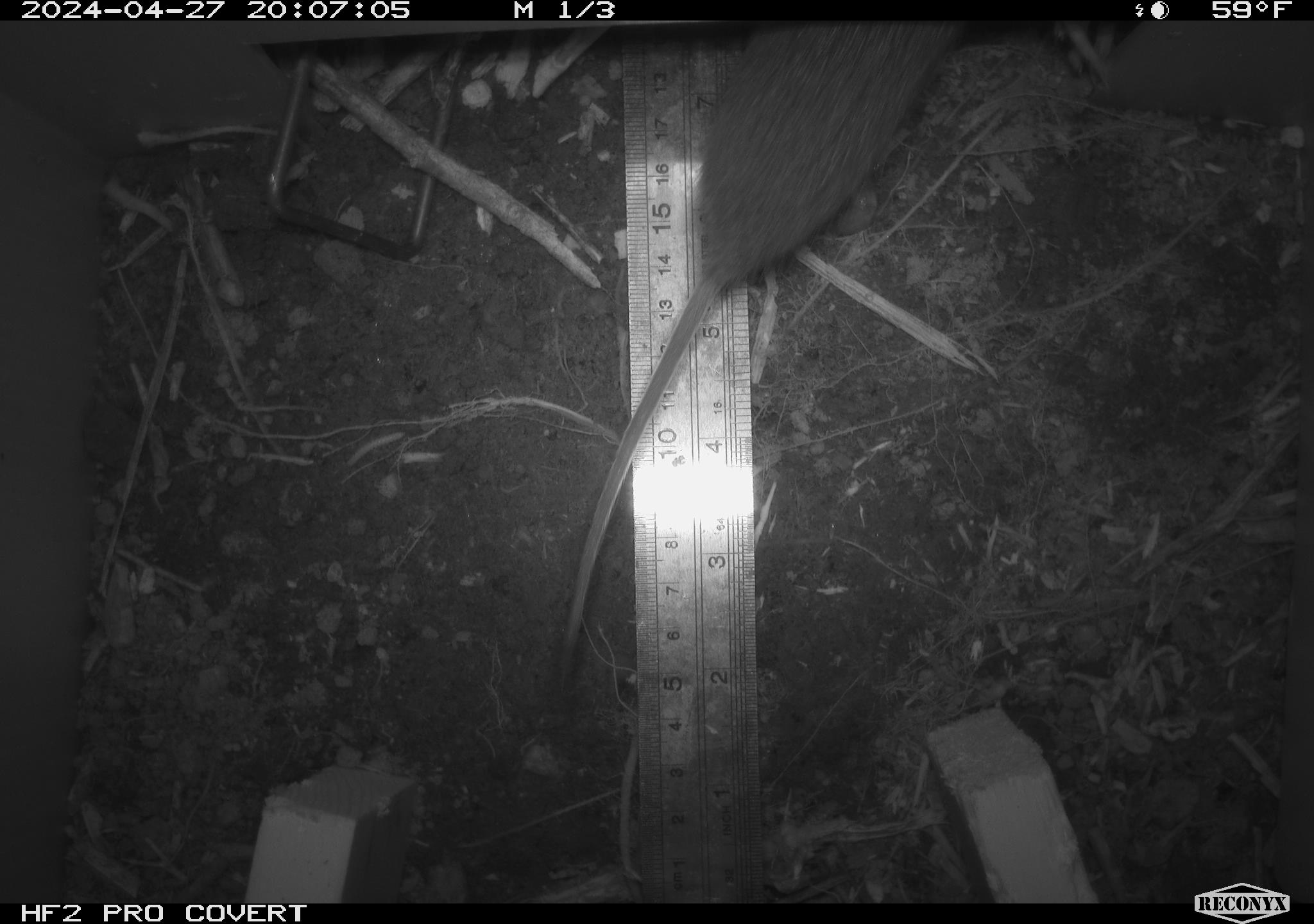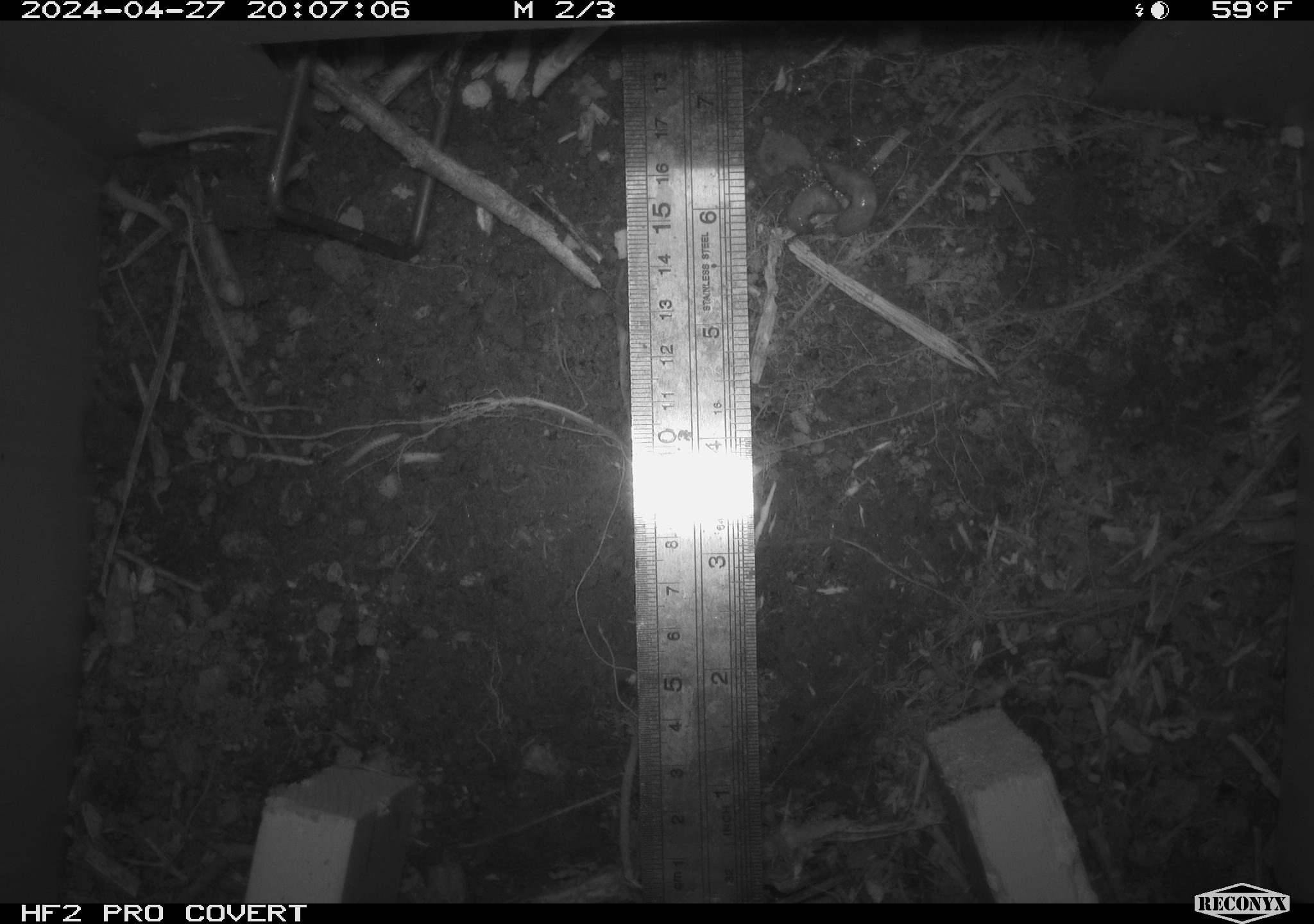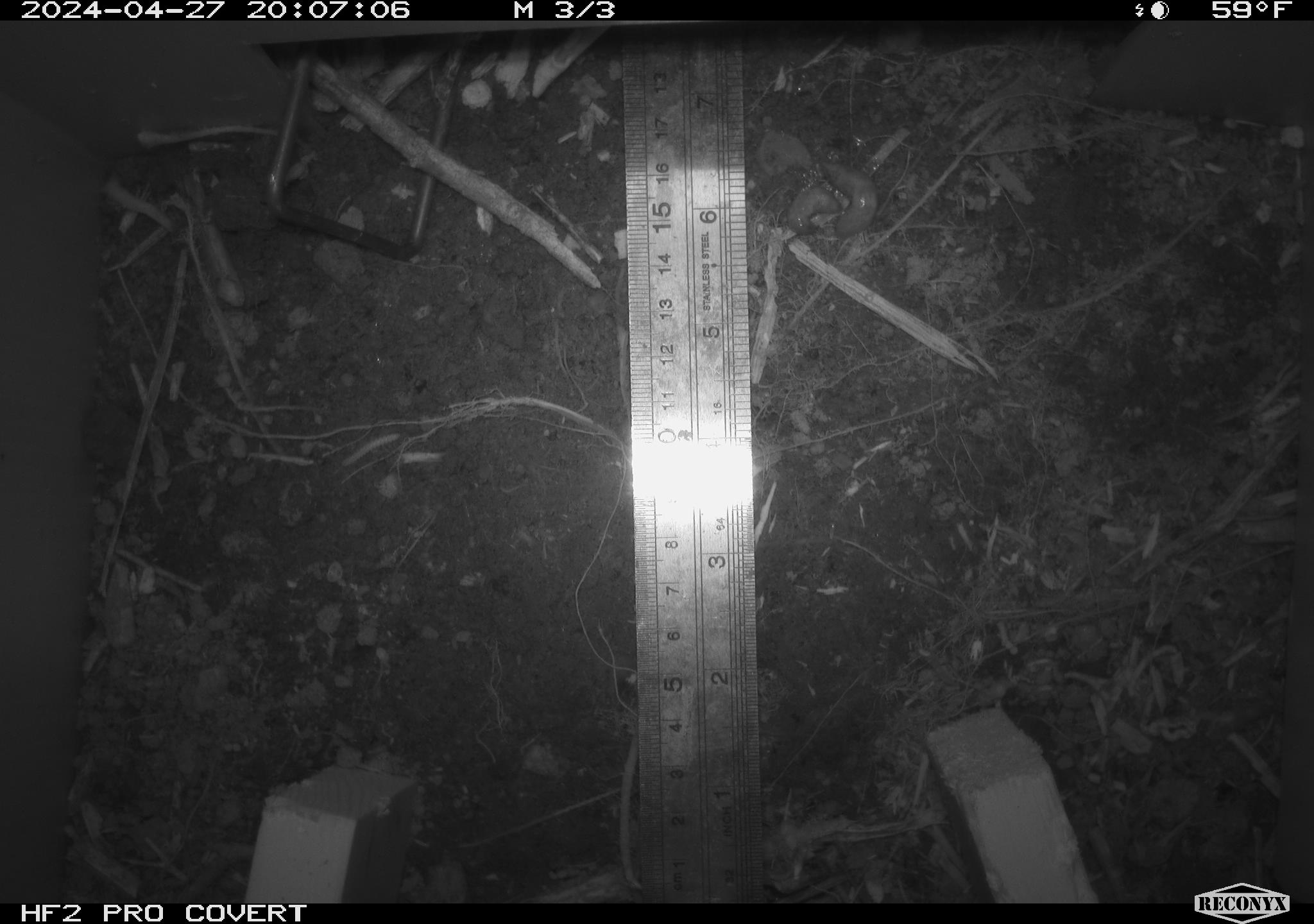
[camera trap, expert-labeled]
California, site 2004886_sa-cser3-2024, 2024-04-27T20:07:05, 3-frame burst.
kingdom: Animalia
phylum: Chordata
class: Mammalia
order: Rodentia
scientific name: Rodentia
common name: rodent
Rodent (Rodentia).